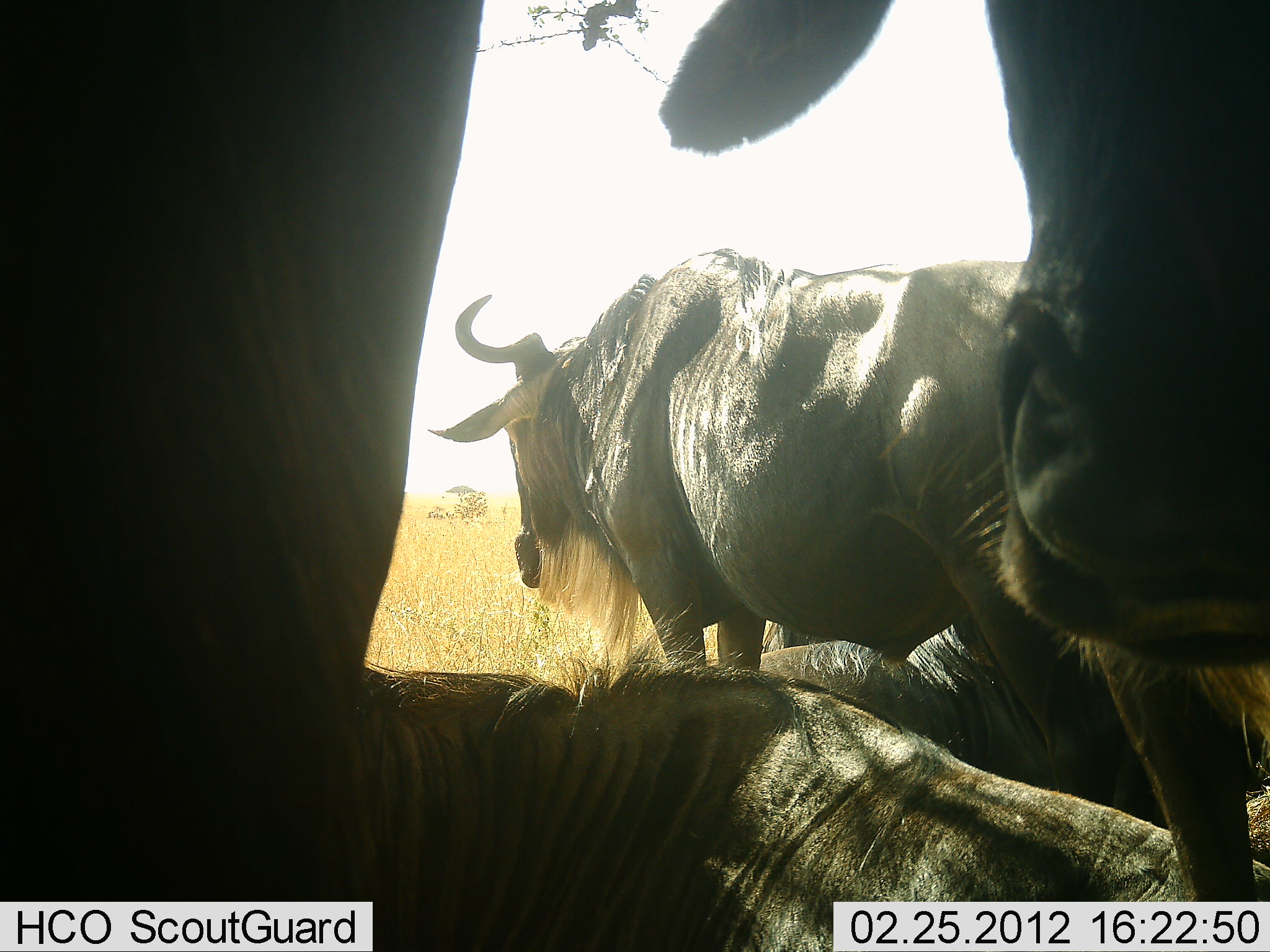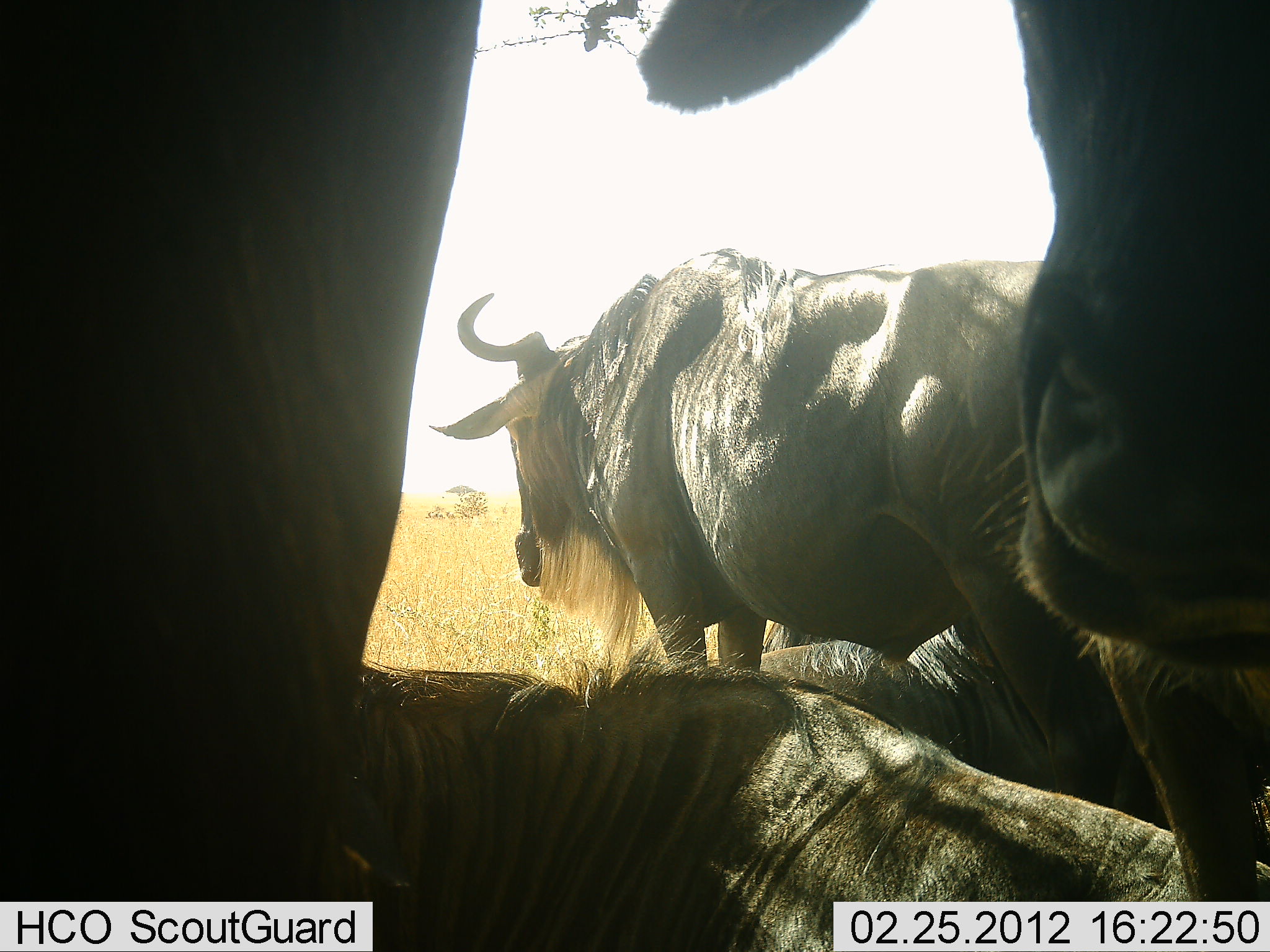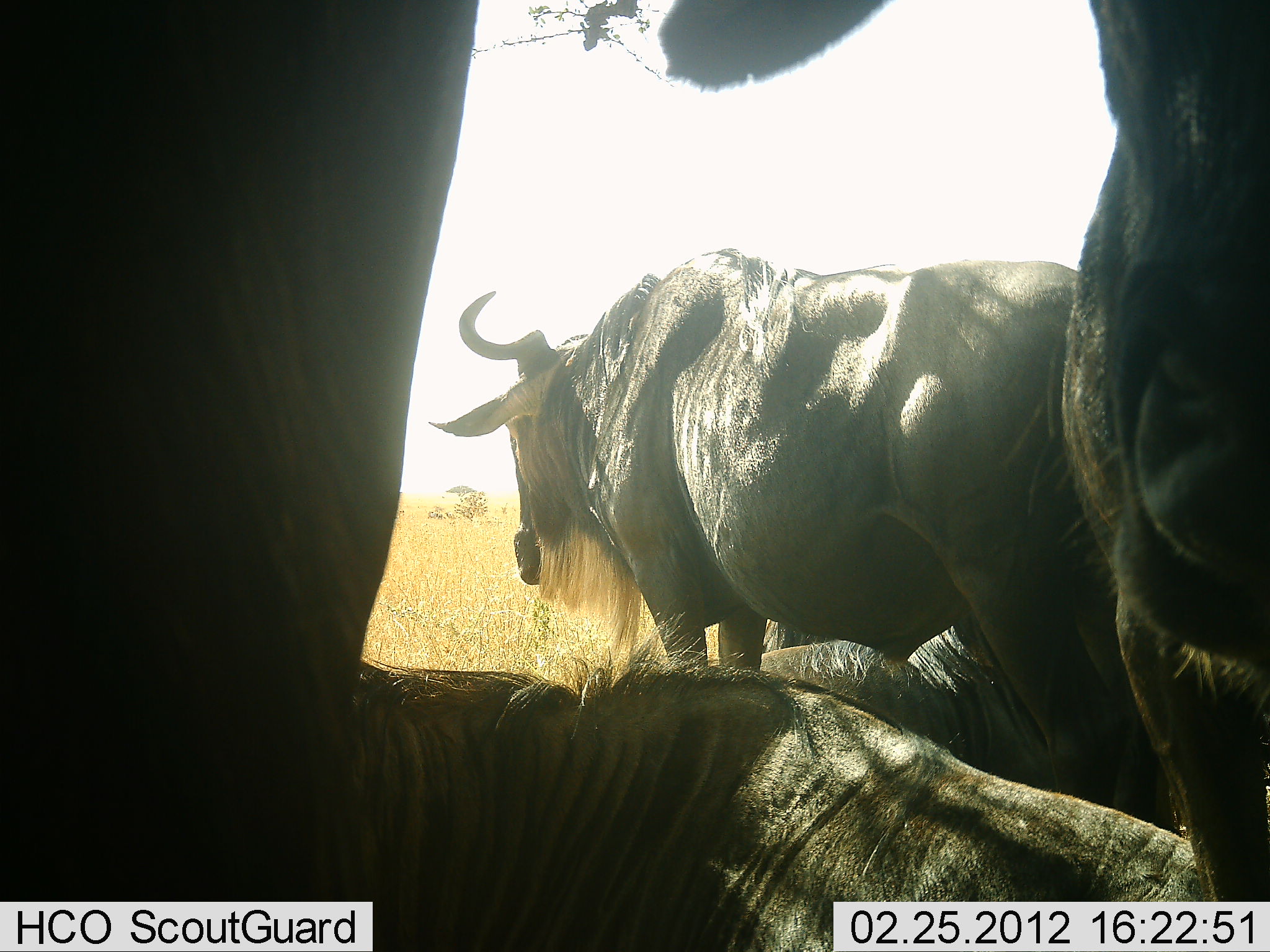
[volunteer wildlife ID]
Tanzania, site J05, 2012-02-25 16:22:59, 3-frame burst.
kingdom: Animalia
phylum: Chordata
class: Mammalia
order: Artiodactyla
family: Bovidae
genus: Connochaetes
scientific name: Connochaetes taurinus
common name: blue wildebeest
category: wildebeest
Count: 5.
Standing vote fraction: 80%.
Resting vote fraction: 93%.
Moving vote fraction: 0%.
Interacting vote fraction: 13%.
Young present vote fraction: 0%.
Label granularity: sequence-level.